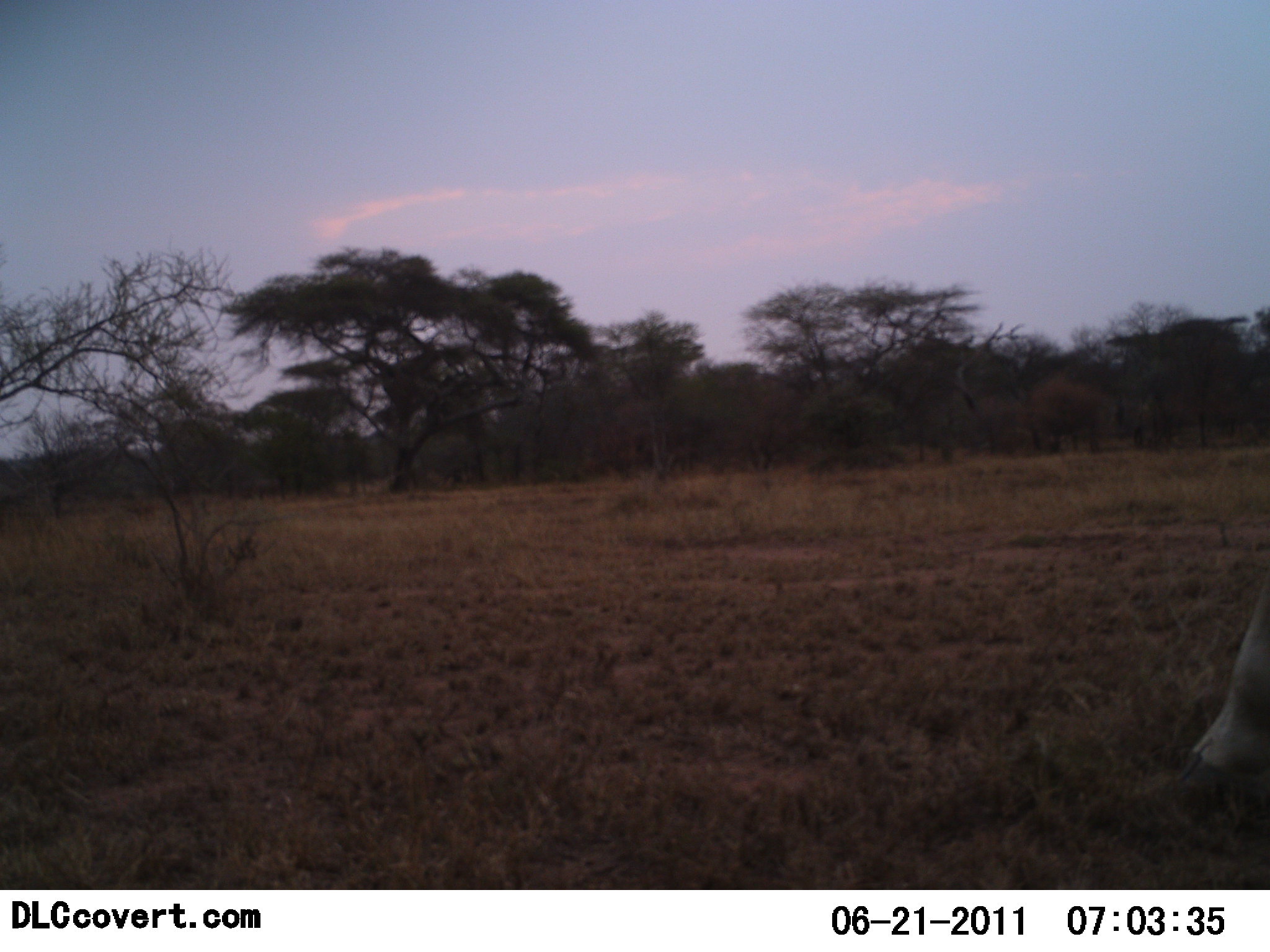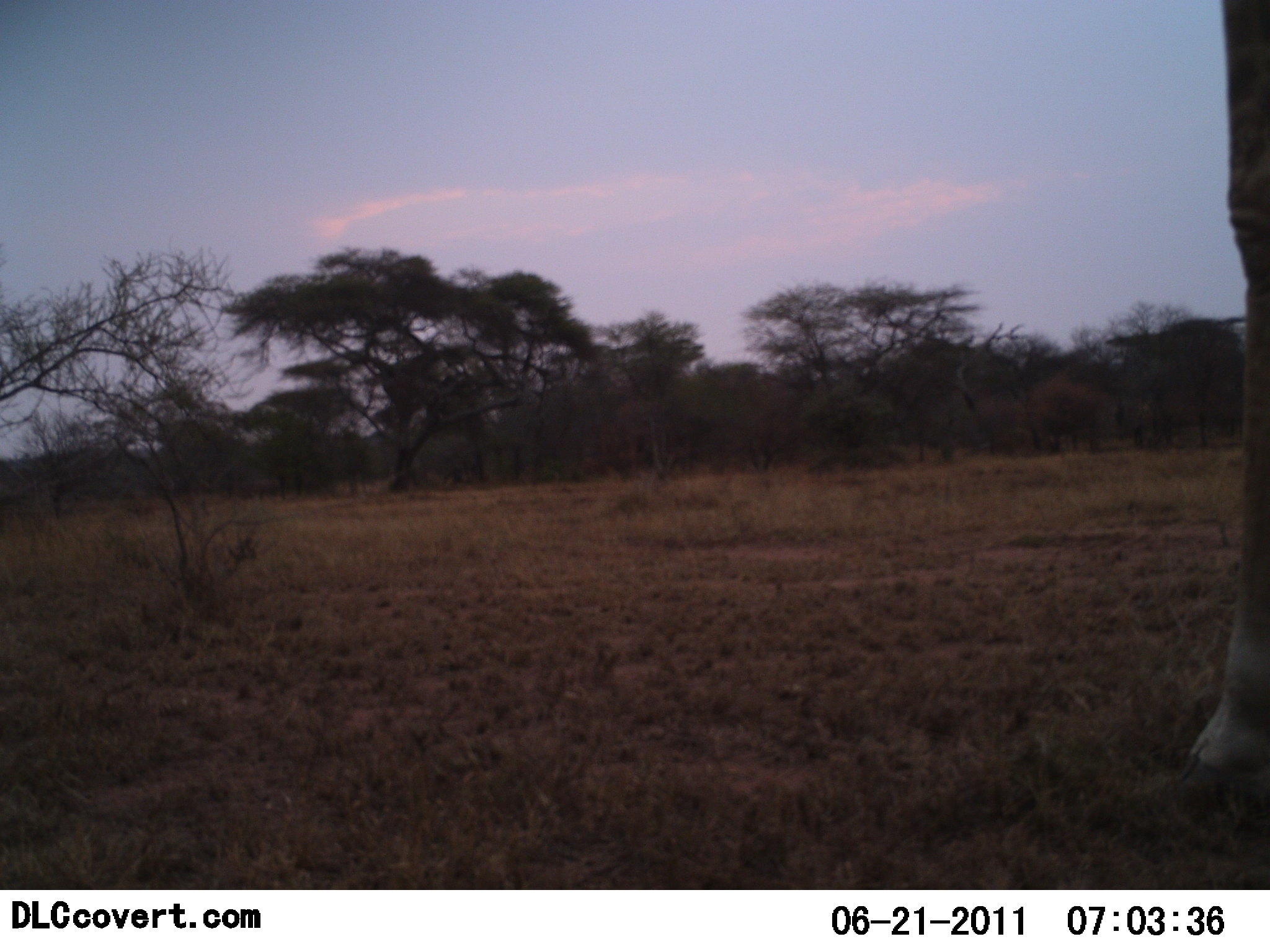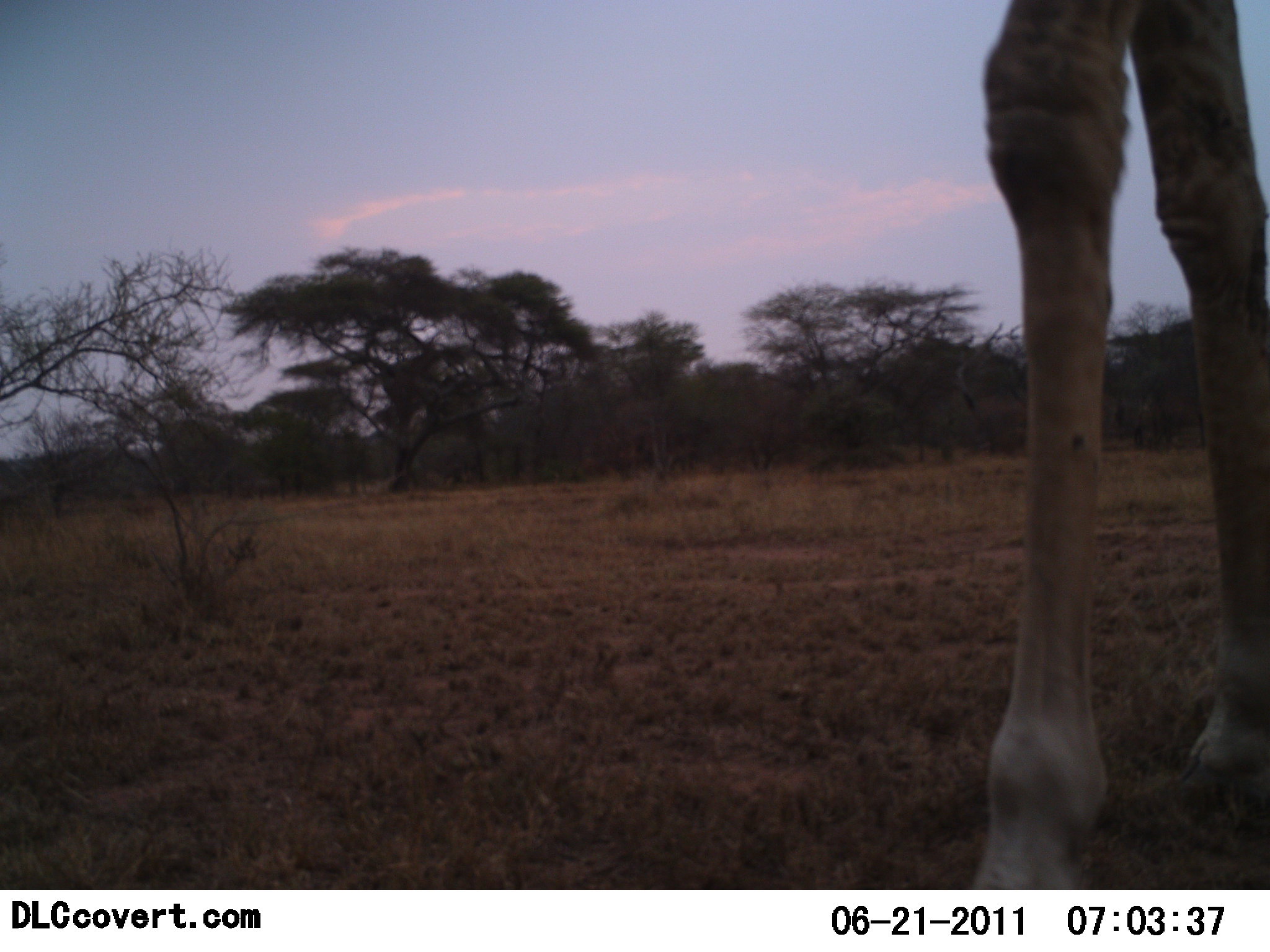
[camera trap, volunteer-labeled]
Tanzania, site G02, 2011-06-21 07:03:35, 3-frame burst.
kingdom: Animalia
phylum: Chordata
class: Mammalia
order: Artiodactyla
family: Giraffidae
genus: Giraffa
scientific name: Giraffa camelopardalis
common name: giraffe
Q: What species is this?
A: Giraffe (Giraffa camelopardalis).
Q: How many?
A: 1.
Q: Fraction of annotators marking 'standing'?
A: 18%.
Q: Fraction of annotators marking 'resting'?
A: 0%.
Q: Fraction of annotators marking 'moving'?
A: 82%.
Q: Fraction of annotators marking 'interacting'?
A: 0%.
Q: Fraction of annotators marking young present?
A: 0%.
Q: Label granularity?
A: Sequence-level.